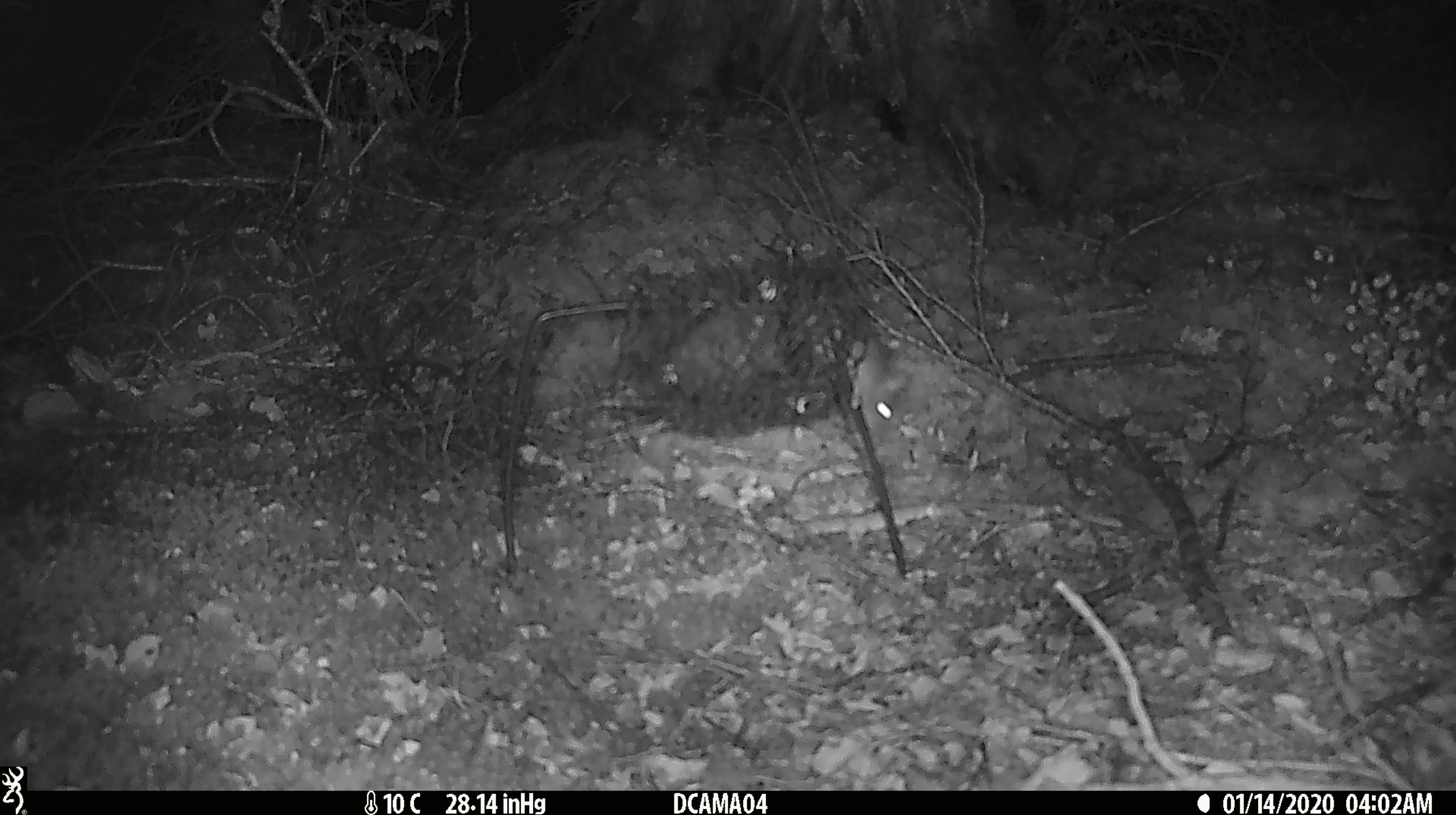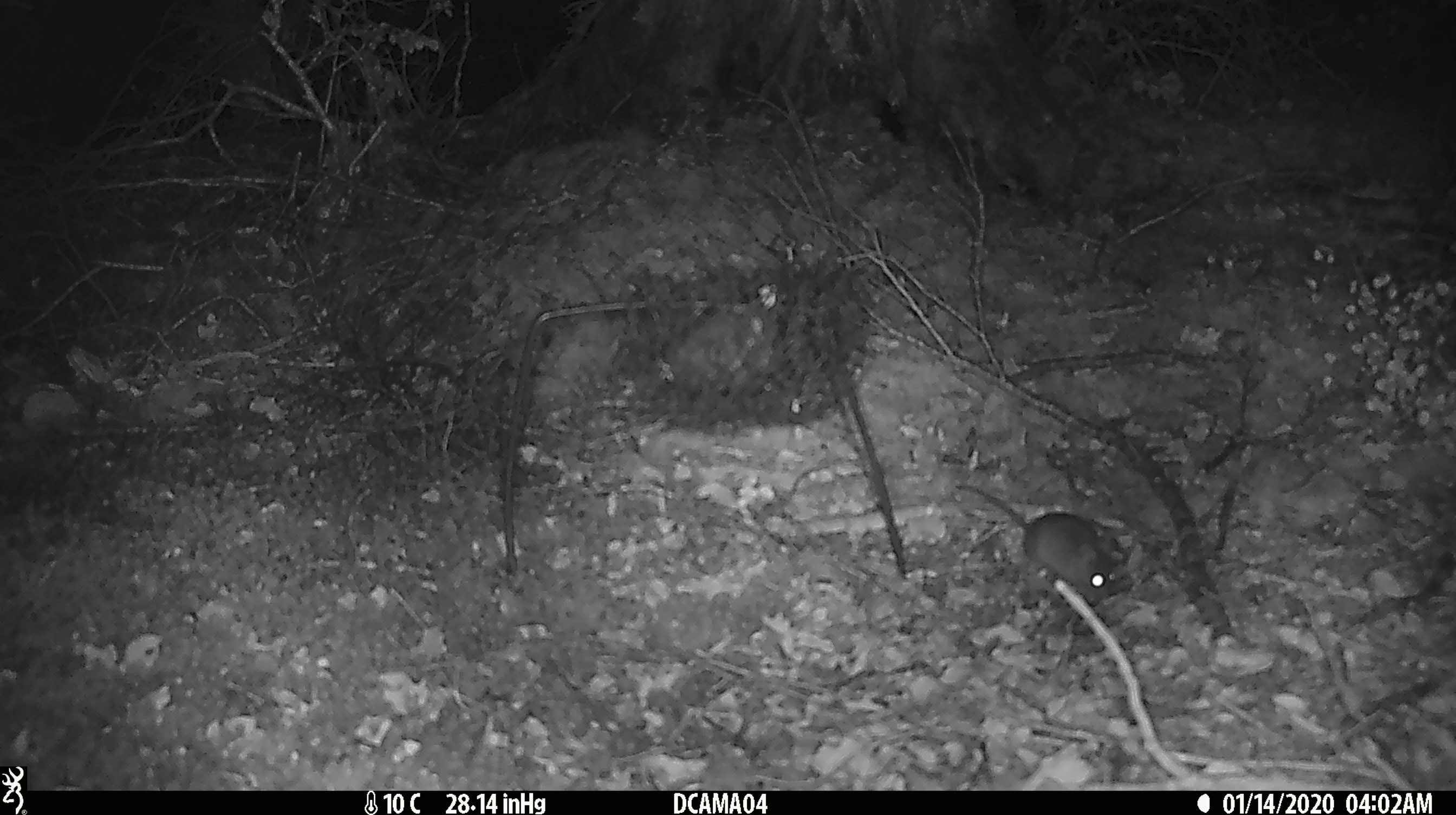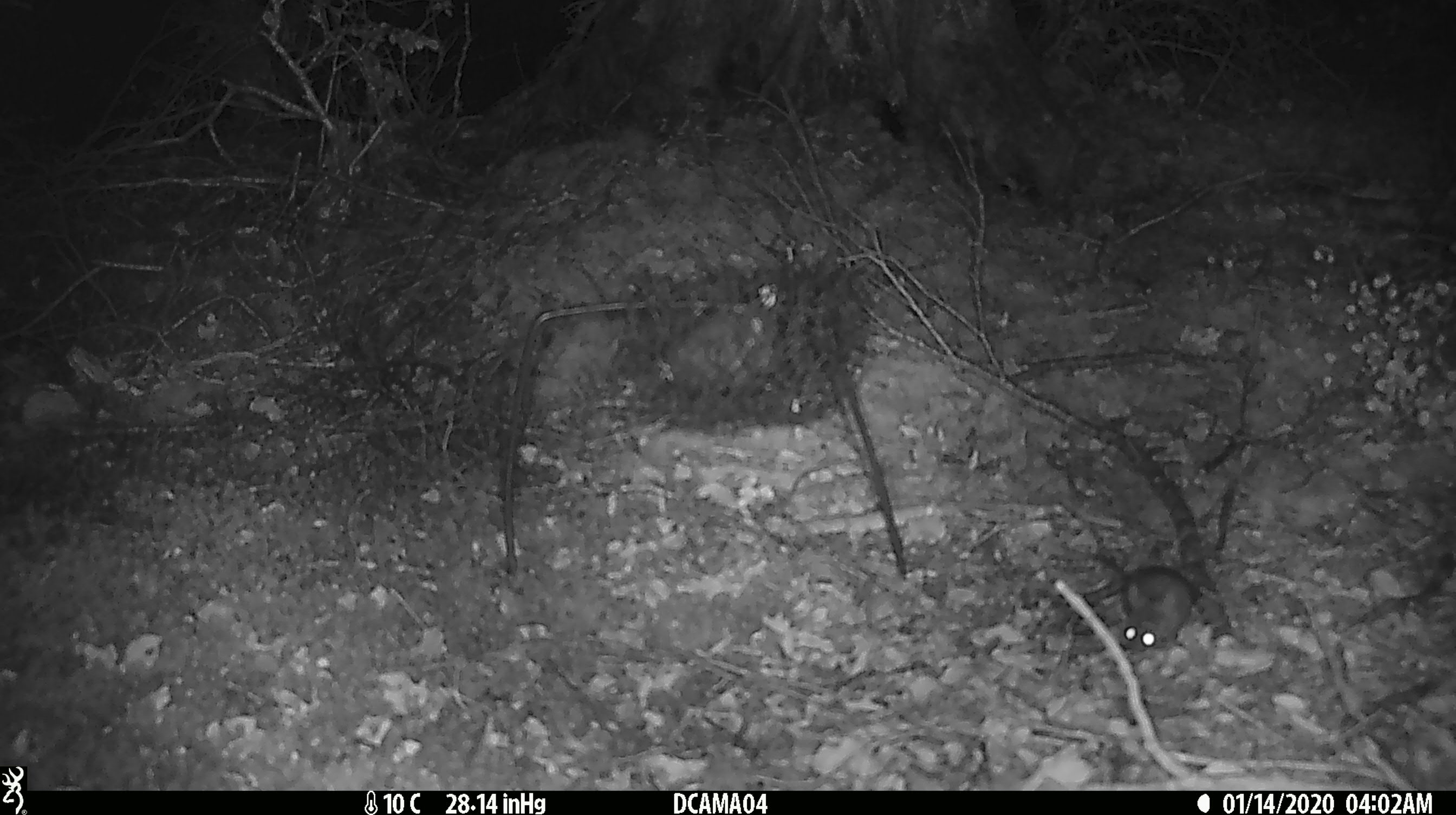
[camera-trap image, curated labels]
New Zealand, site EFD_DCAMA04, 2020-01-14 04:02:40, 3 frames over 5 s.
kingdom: Animalia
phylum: Chordata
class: Mammalia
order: Rodentia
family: Muridae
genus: Mus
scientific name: Mus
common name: mouse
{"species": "mouse (Mus)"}